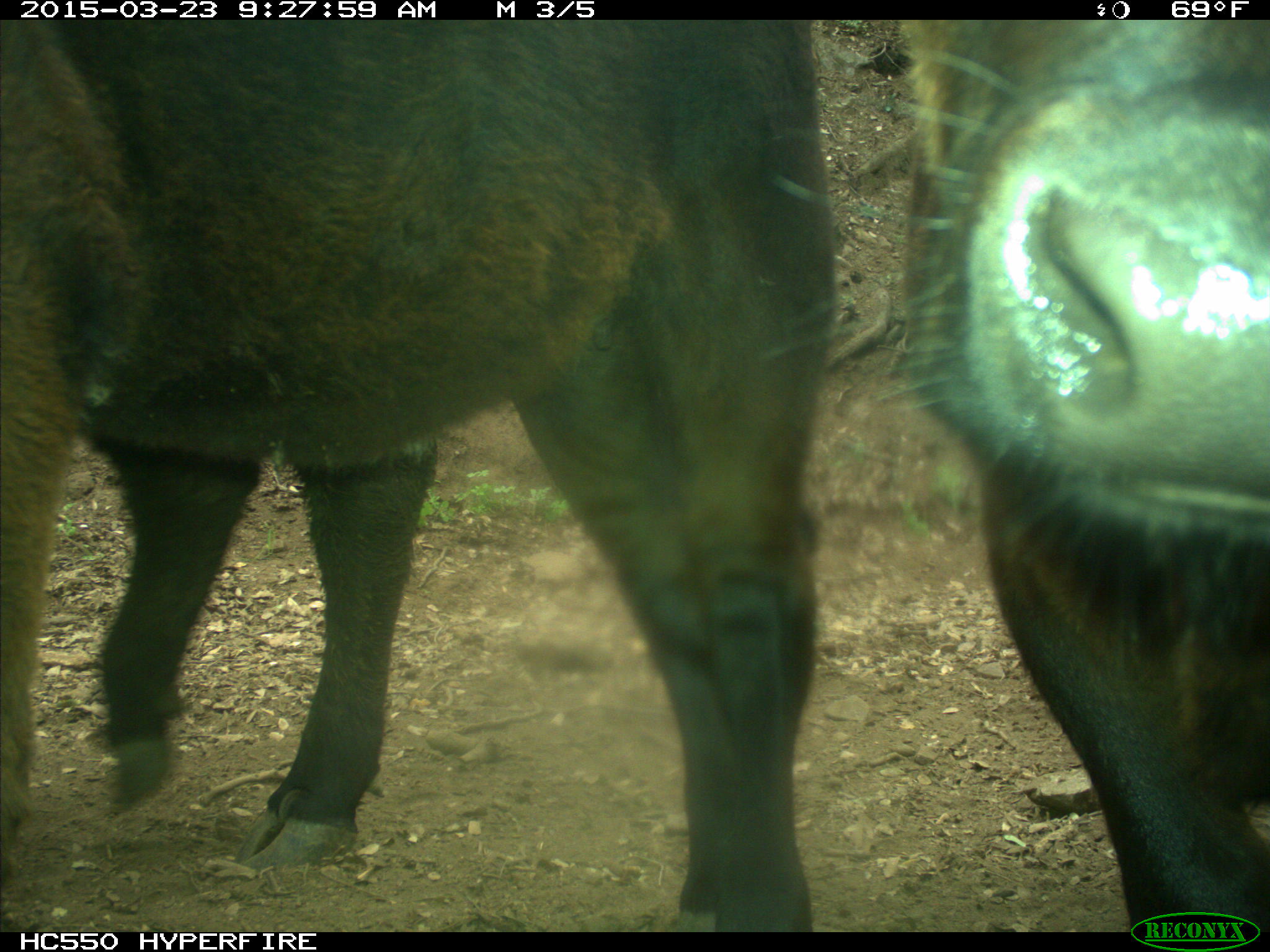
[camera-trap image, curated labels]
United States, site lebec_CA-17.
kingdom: Animalia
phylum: Chordata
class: Mammalia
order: Artiodactyla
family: Bovidae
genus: Bos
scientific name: Bos taurus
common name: domestic cow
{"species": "Bos taurus (domestic cow)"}